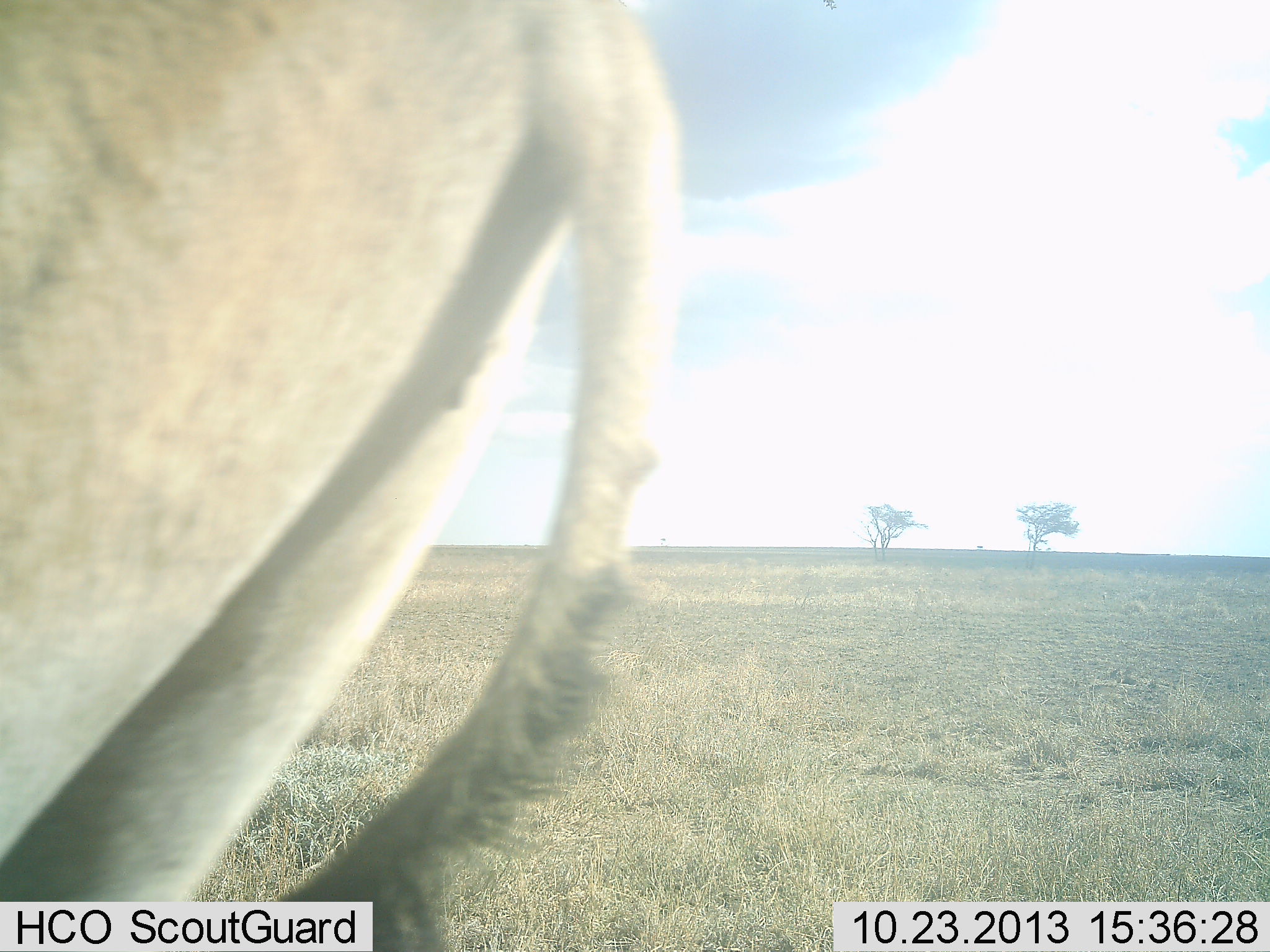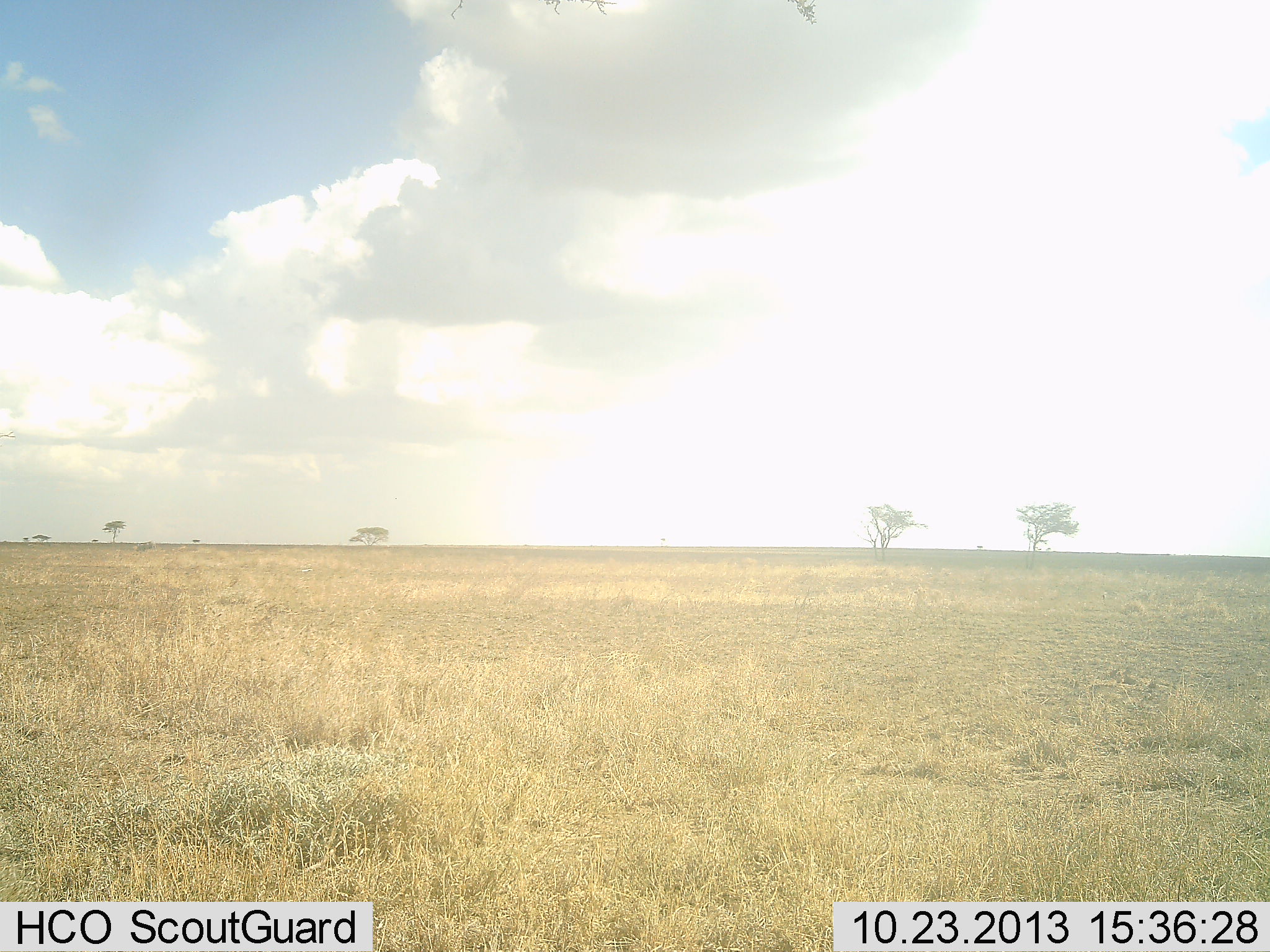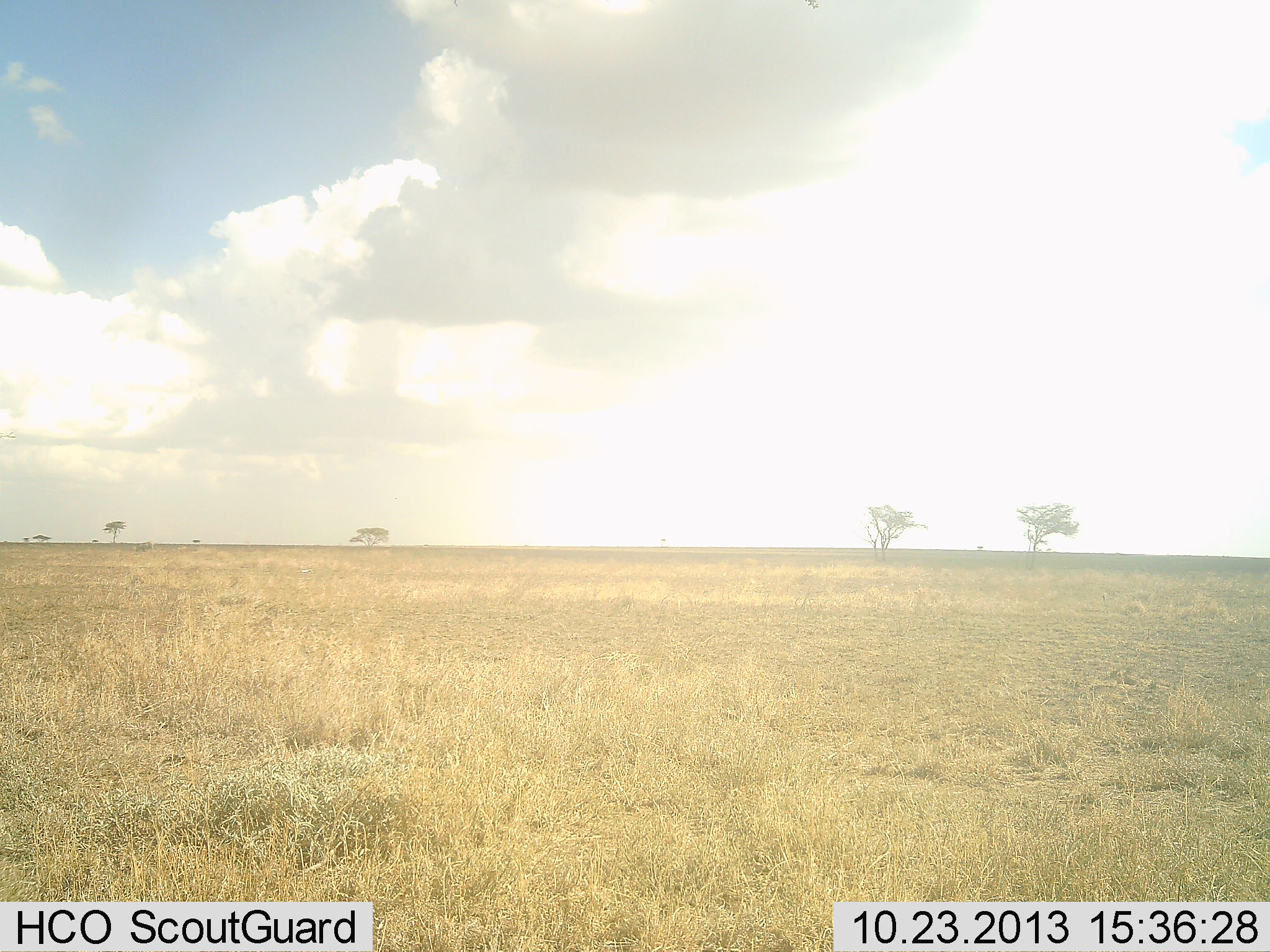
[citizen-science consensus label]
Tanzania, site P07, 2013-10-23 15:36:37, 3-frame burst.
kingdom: Animalia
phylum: Chordata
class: Mammalia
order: Artiodactyla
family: Bovidae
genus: Alcelaphus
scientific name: Alcelaphus buselaphus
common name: hartebeest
Hartebeest (Alcelaphus buselaphus), count 1. Behavior (volunteer vote fractions): standing 40%, resting 0%, moving 60%, interacting 0%. Young present (vote fraction): 0%. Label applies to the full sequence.